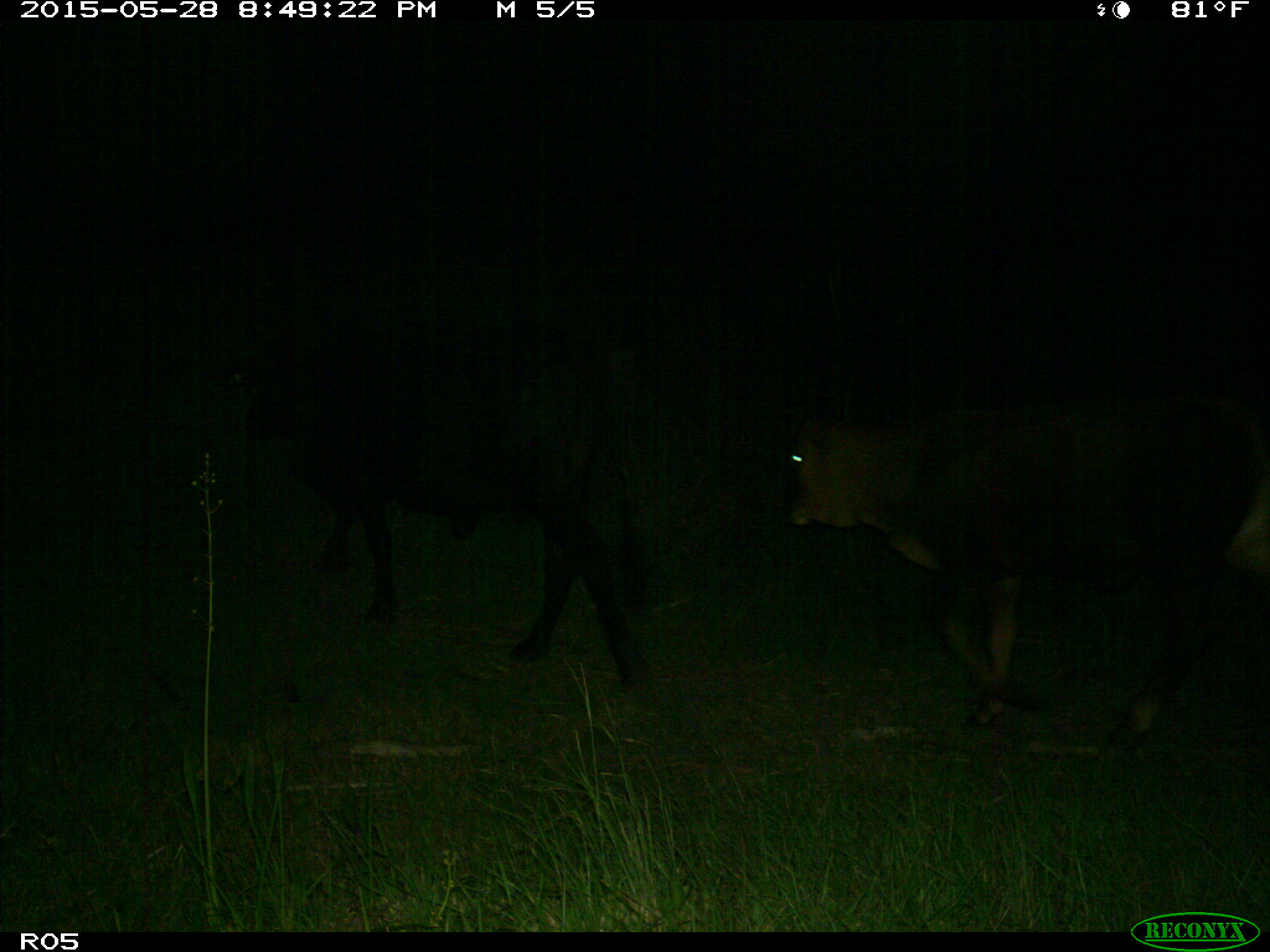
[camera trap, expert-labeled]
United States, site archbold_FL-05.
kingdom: Animalia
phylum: Chordata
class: Mammalia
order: Artiodactyla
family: Bovidae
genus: Bos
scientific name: Bos taurus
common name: domestic cow